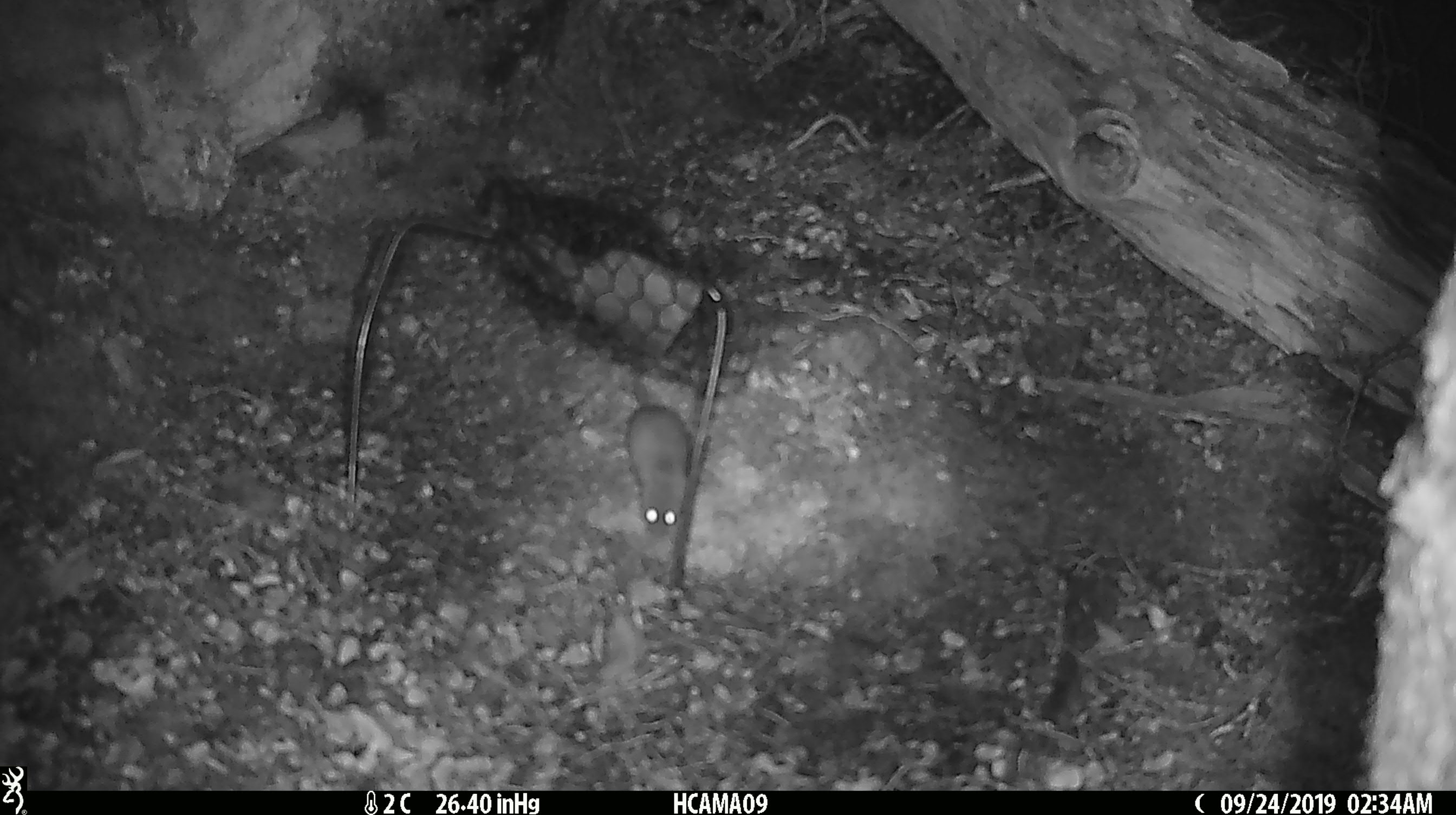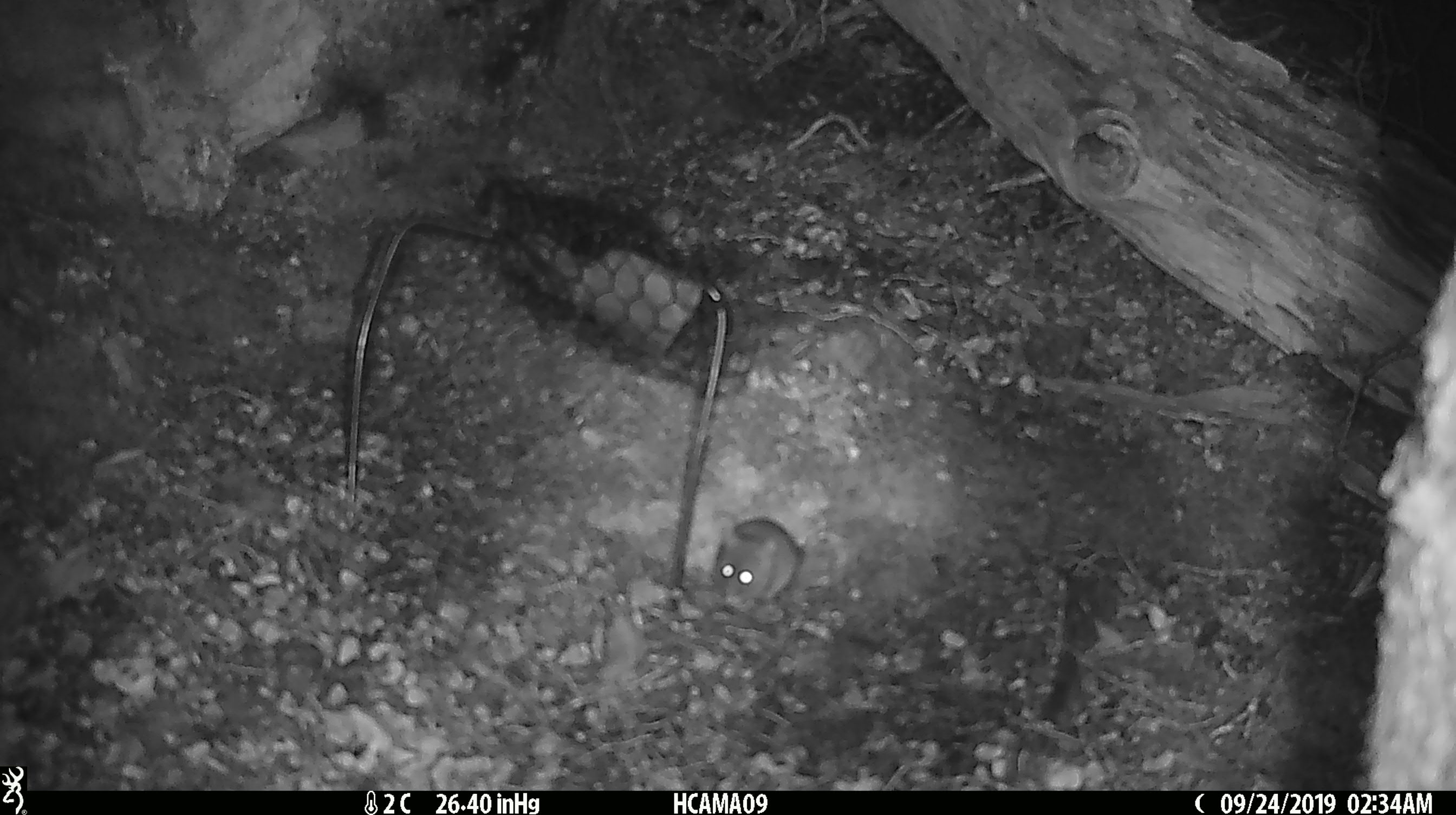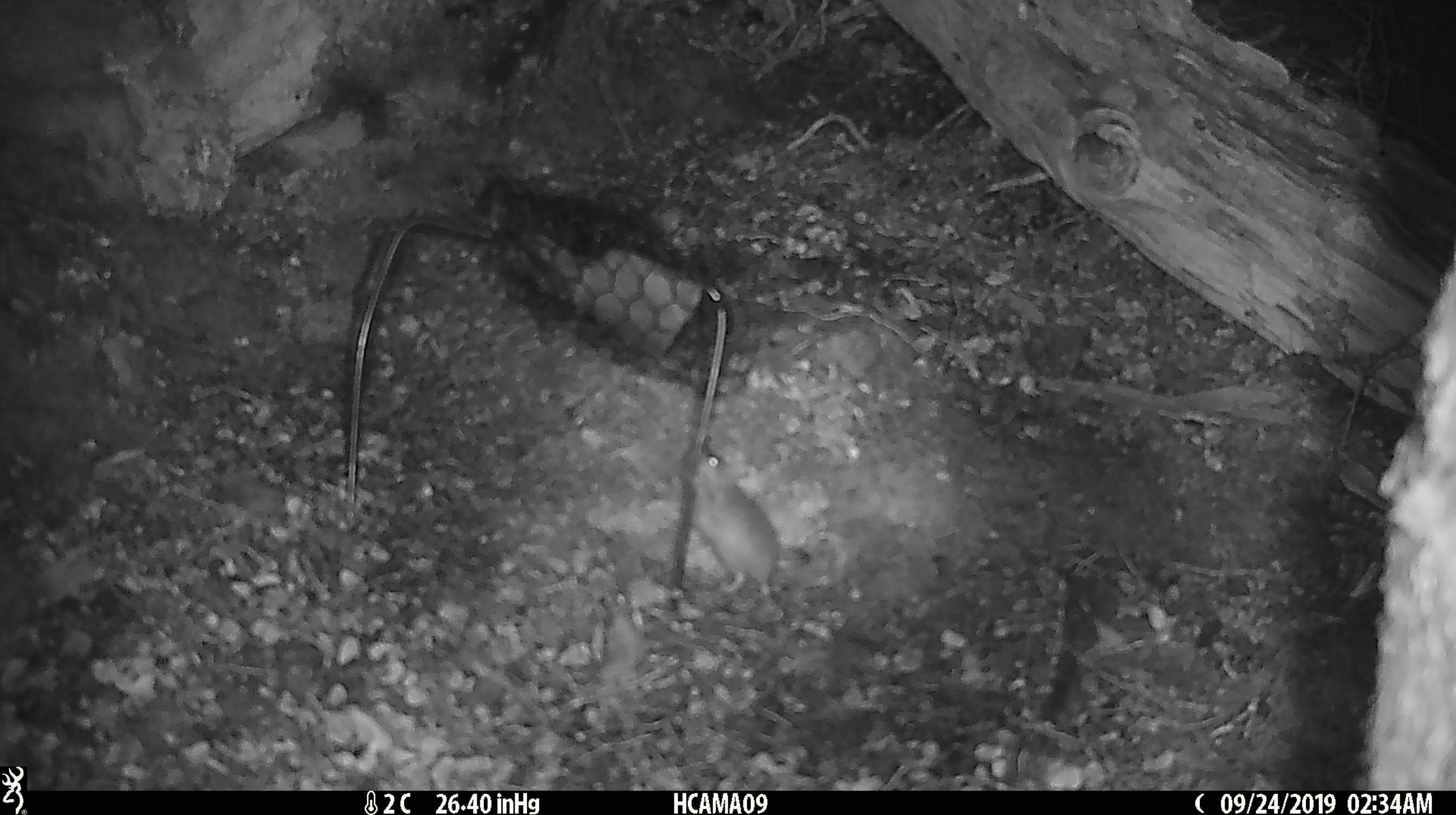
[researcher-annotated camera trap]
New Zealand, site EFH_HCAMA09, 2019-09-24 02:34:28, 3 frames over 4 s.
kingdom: Animalia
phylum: Chordata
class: Mammalia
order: Rodentia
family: Muridae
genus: Mus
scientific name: Mus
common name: mouse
Mouse (Mus).